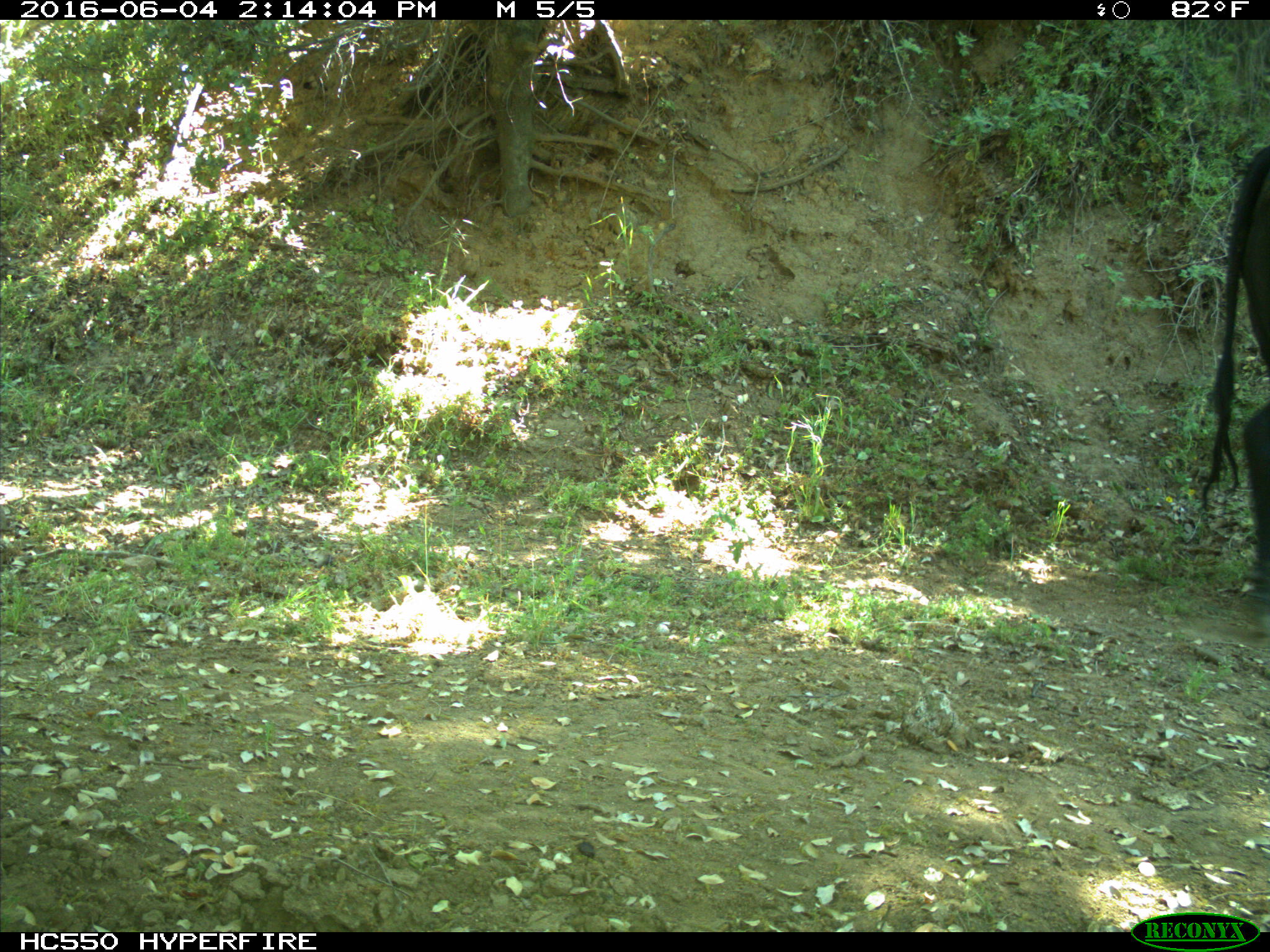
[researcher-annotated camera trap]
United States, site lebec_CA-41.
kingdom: Animalia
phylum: Chordata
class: Mammalia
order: Artiodactyla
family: Bovidae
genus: Bos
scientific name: Bos taurus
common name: domestic cow